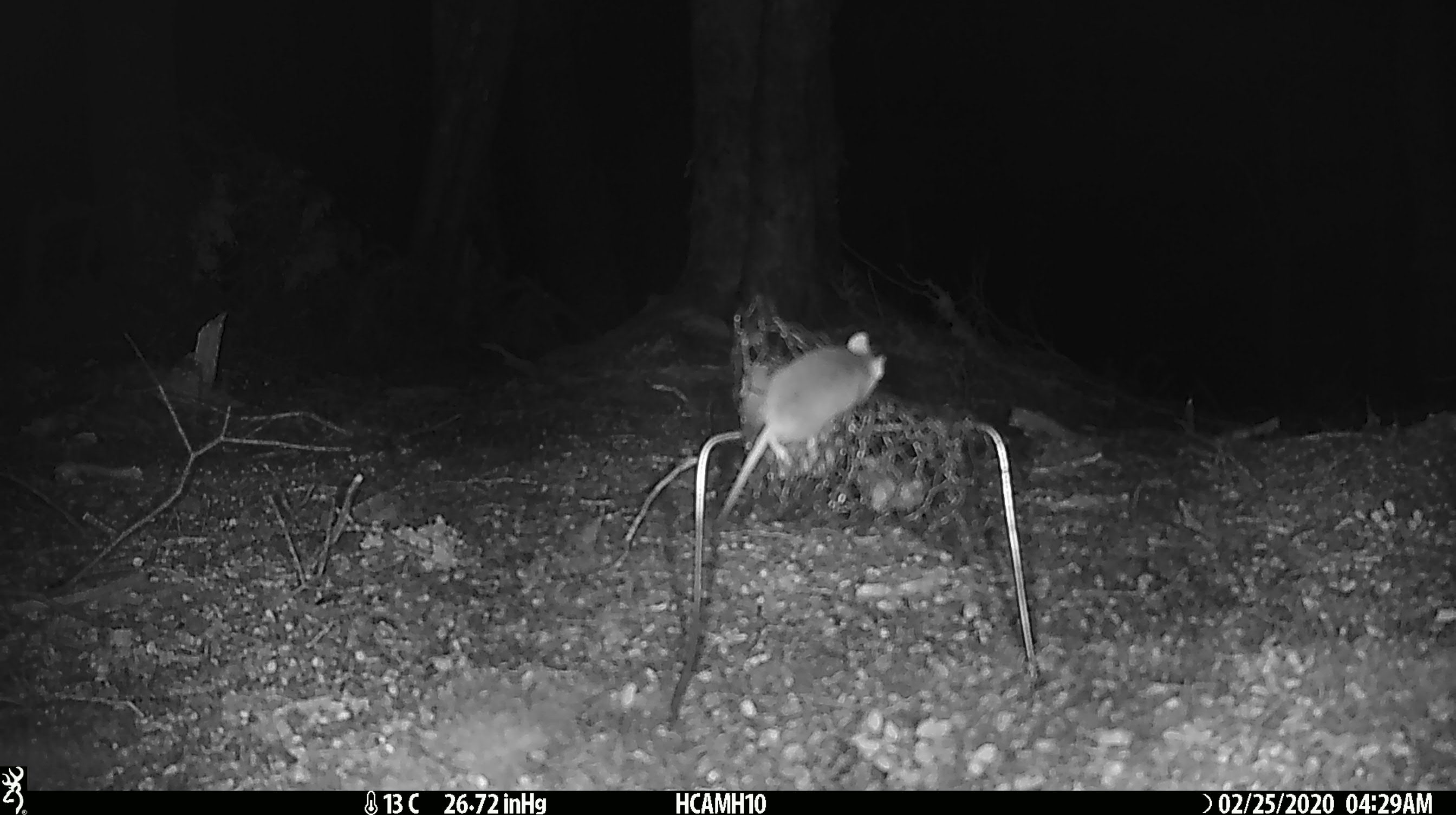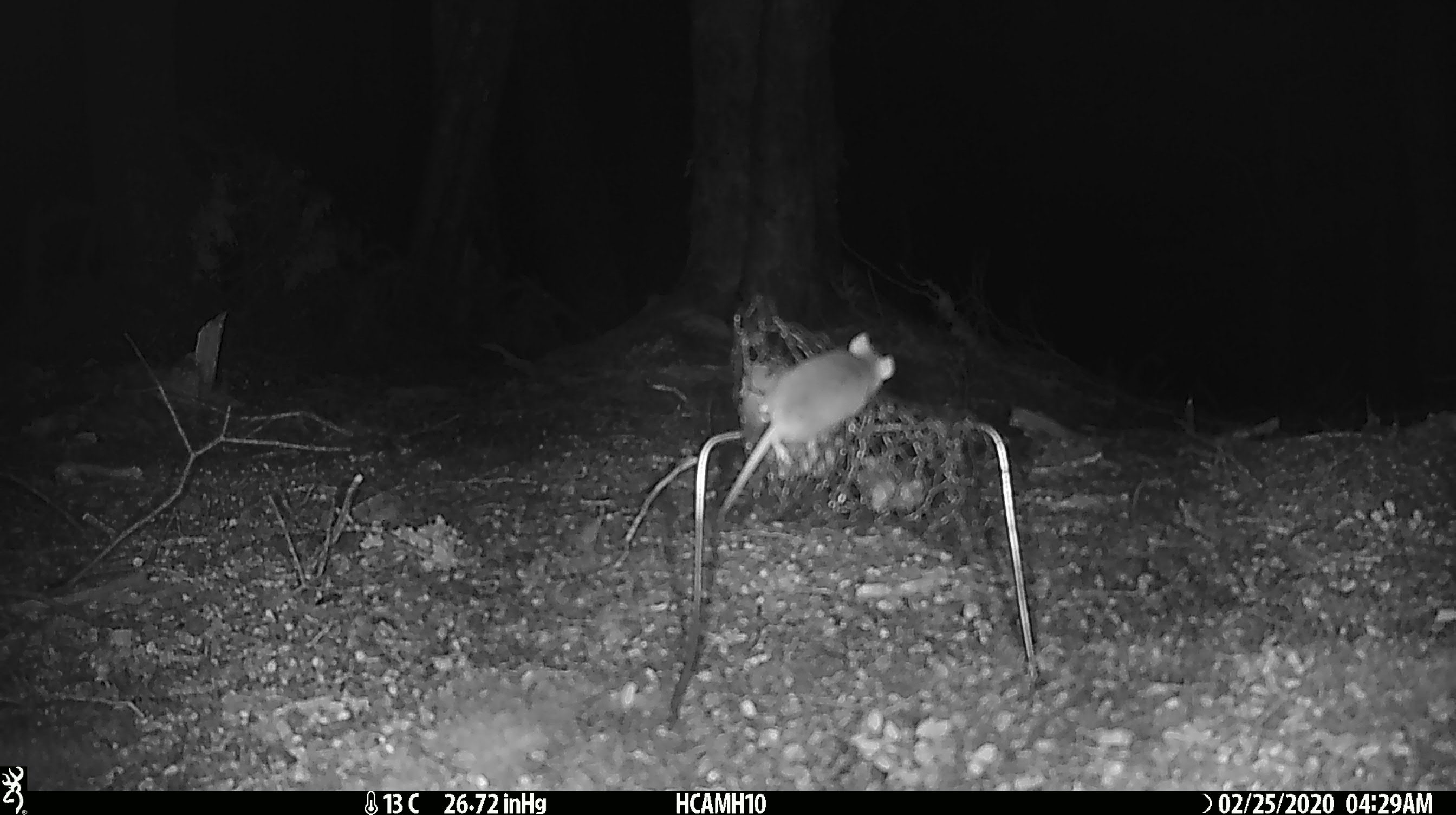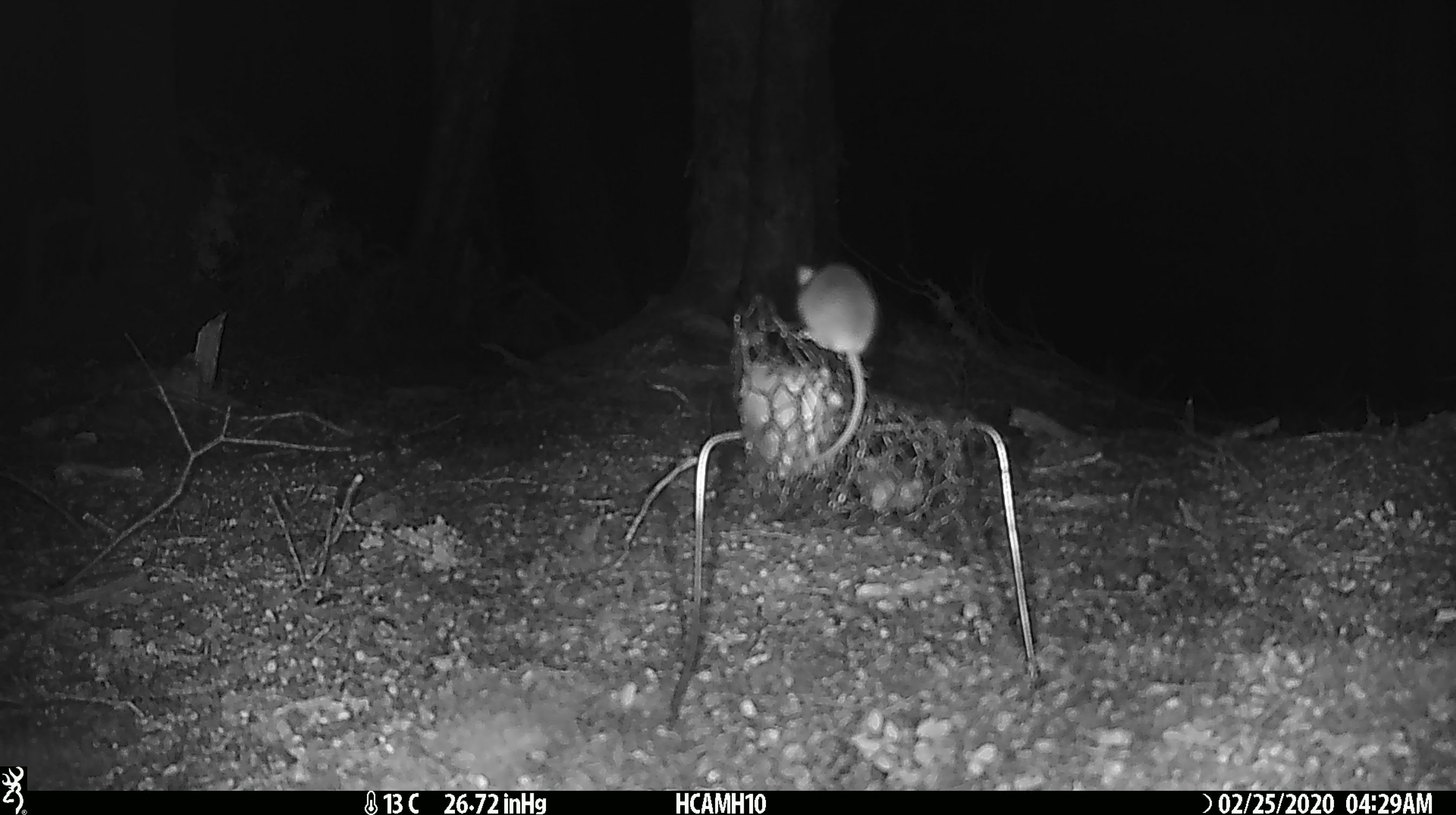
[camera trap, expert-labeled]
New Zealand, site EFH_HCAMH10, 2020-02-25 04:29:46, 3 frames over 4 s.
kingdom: Animalia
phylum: Chordata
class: Mammalia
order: Rodentia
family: Muridae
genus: Mus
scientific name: Mus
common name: mouse